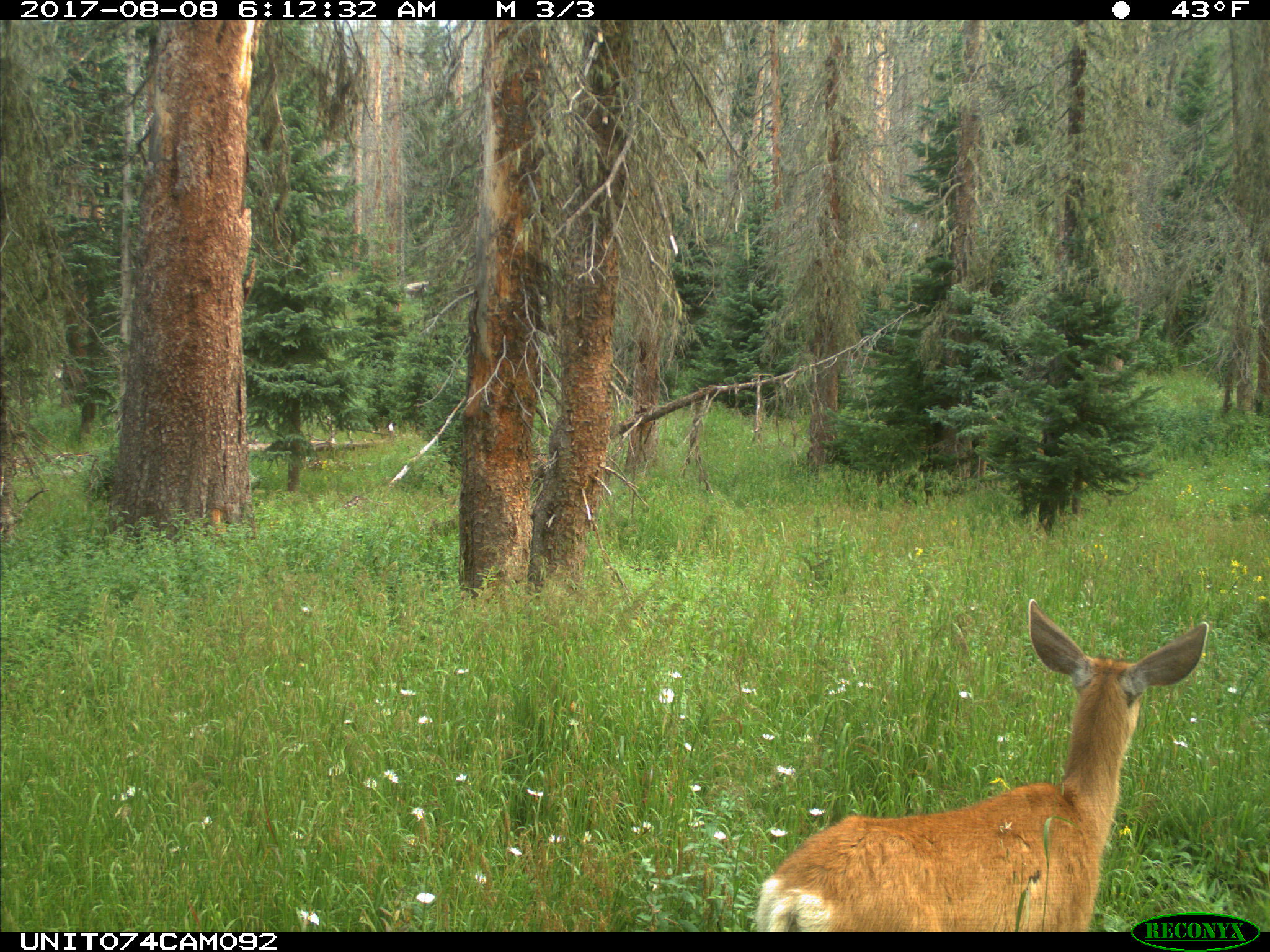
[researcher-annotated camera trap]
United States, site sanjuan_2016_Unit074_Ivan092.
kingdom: Animalia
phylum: Chordata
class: Mammalia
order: Artiodactyla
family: Cervidae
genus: Odocoileus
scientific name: Odocoileus hemionus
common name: mule deer